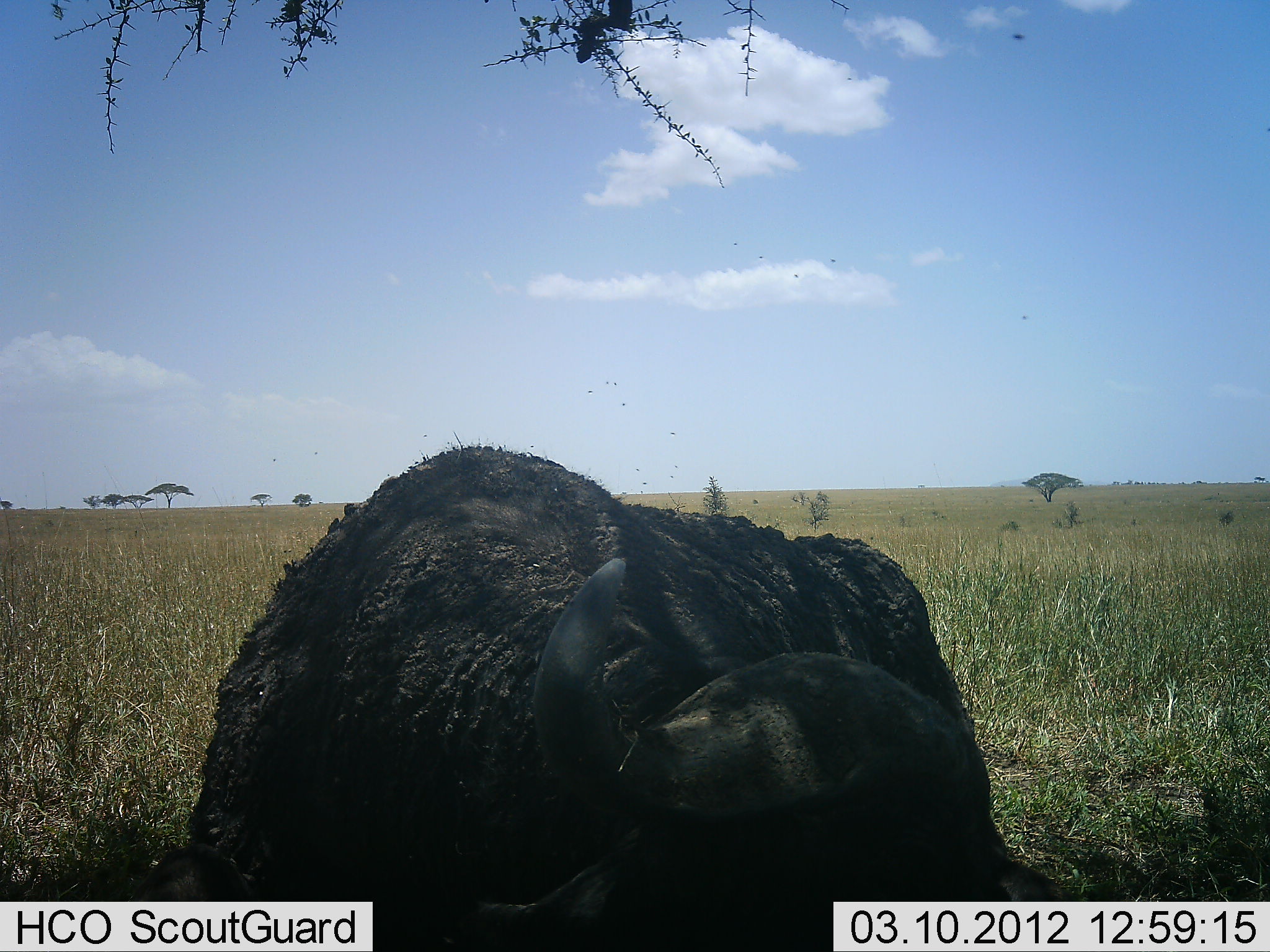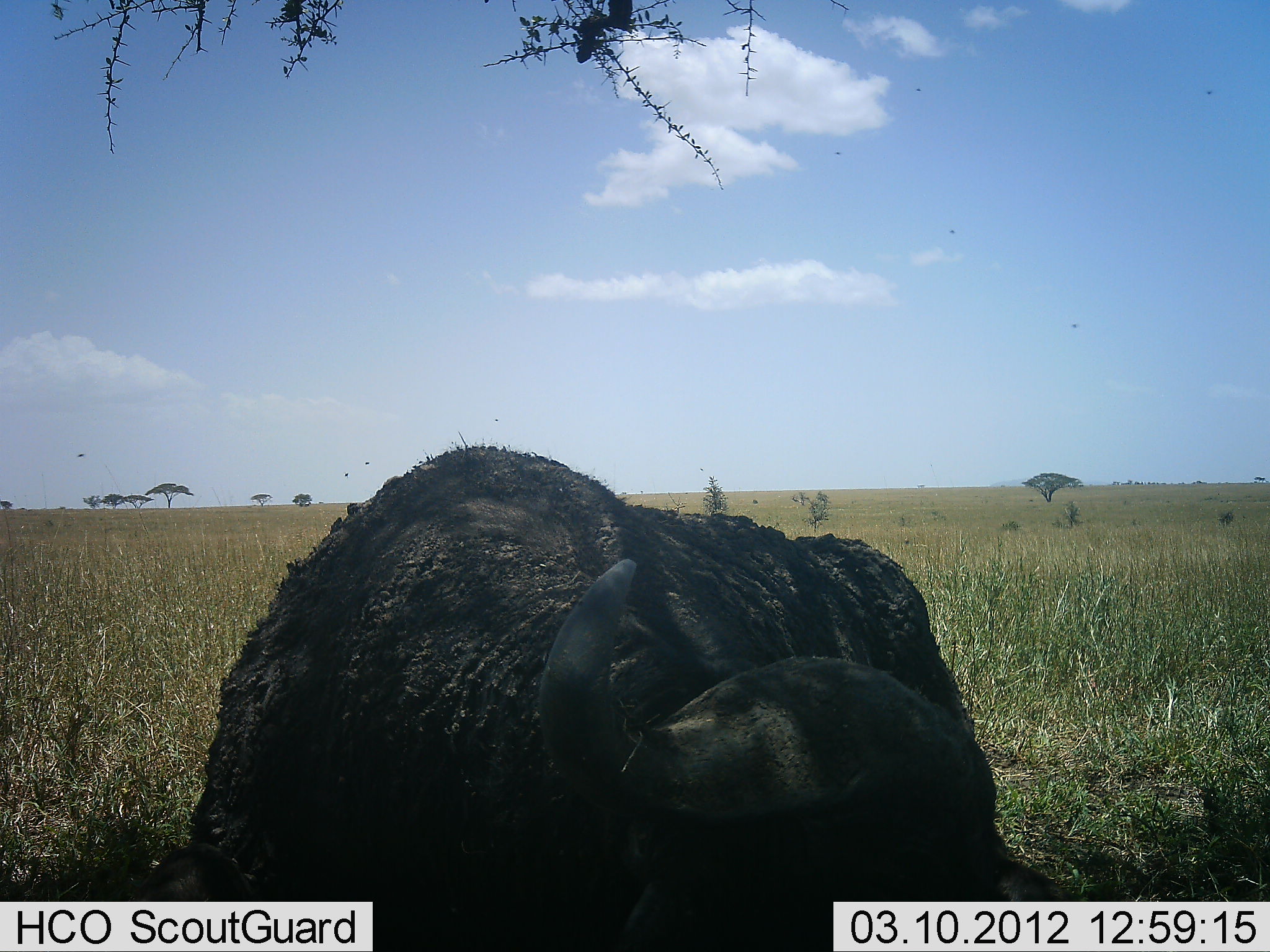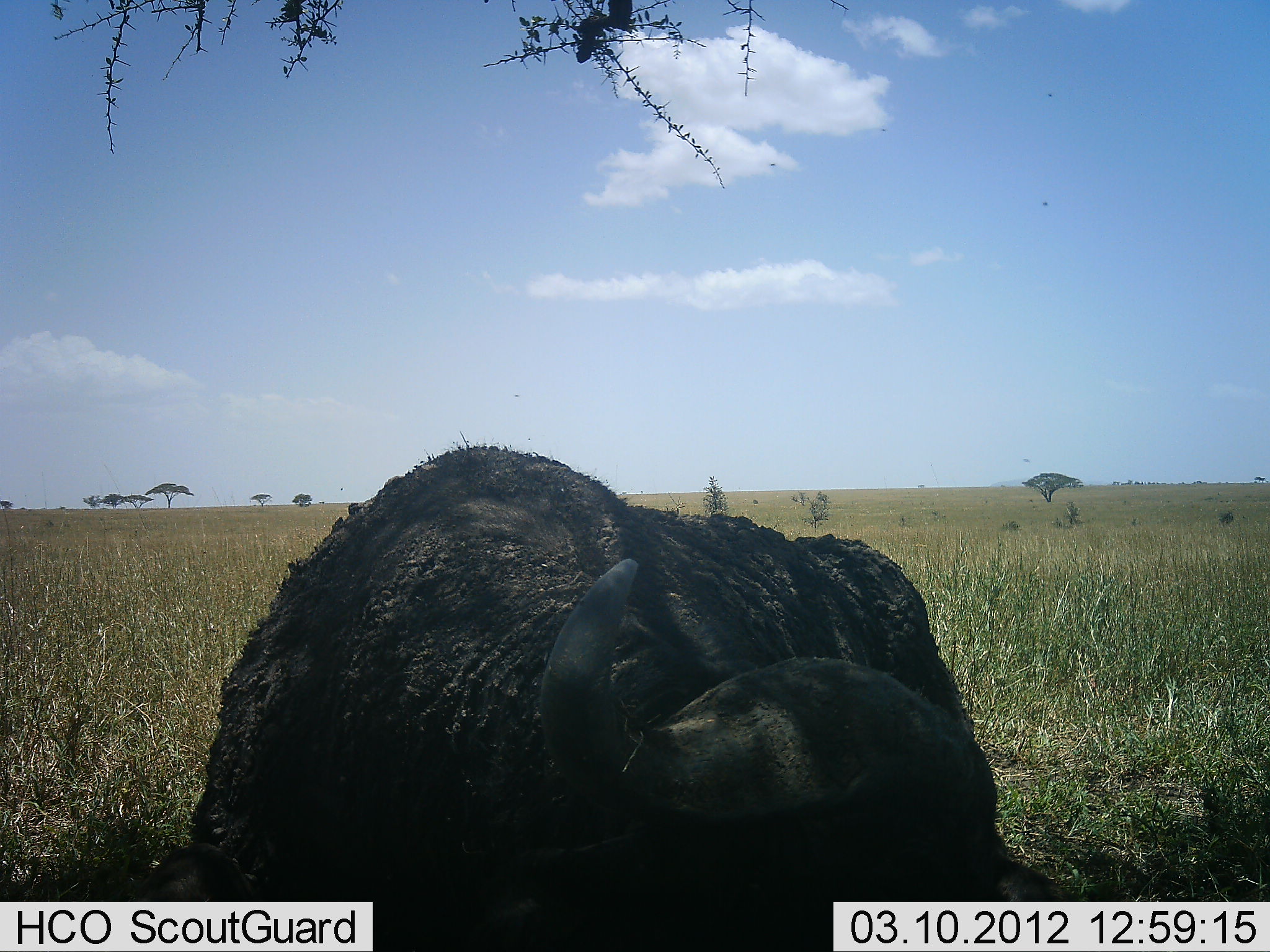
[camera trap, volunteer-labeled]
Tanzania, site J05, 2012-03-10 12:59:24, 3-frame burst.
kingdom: Animalia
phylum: Chordata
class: Mammalia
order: Artiodactyla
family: Bovidae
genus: Syncerus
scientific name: Syncerus caffer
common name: cape buffalo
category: buffalo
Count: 1.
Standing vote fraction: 4%.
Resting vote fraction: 92%.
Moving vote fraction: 0%.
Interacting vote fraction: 0%.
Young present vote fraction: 0%.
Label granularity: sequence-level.